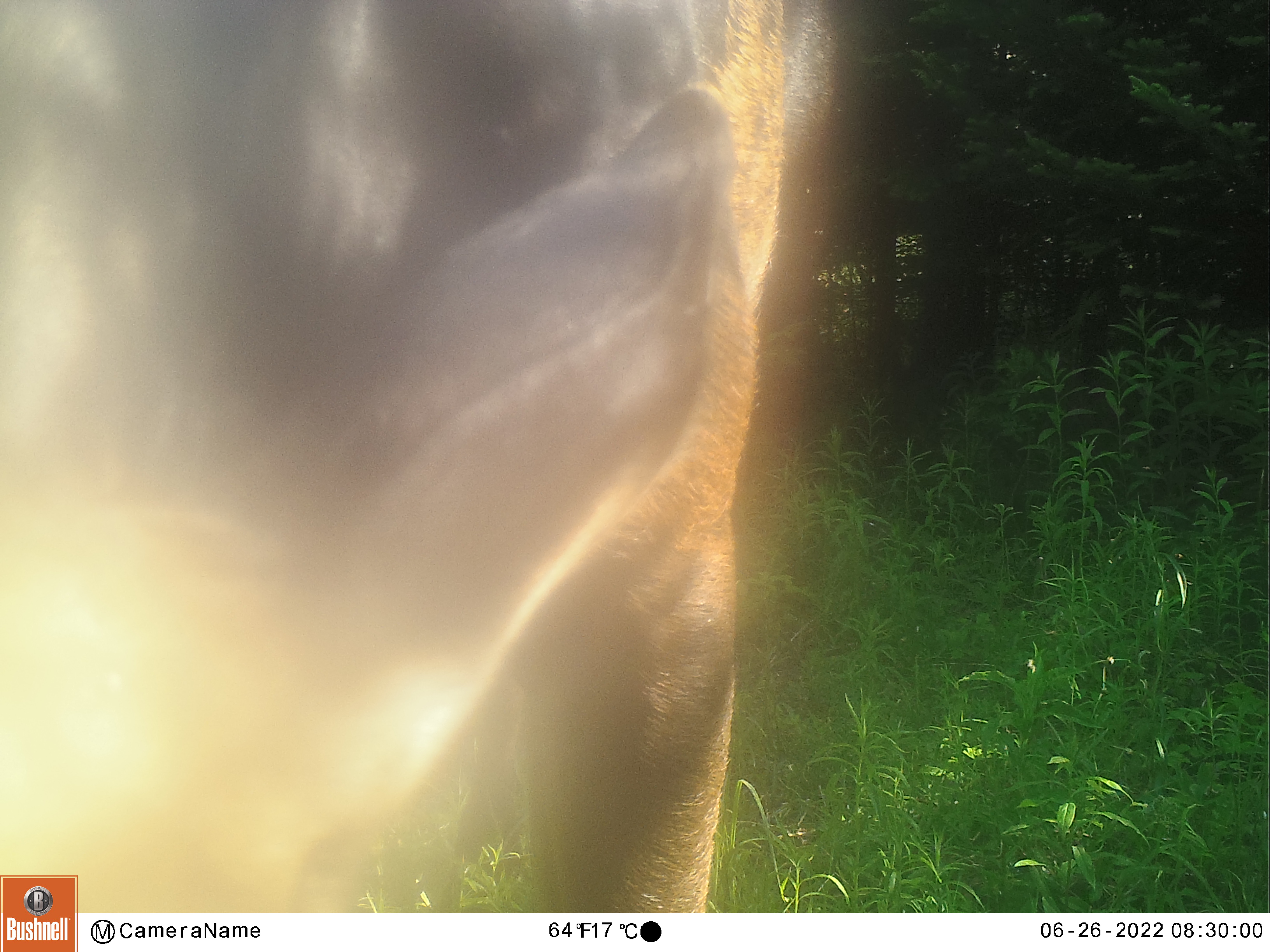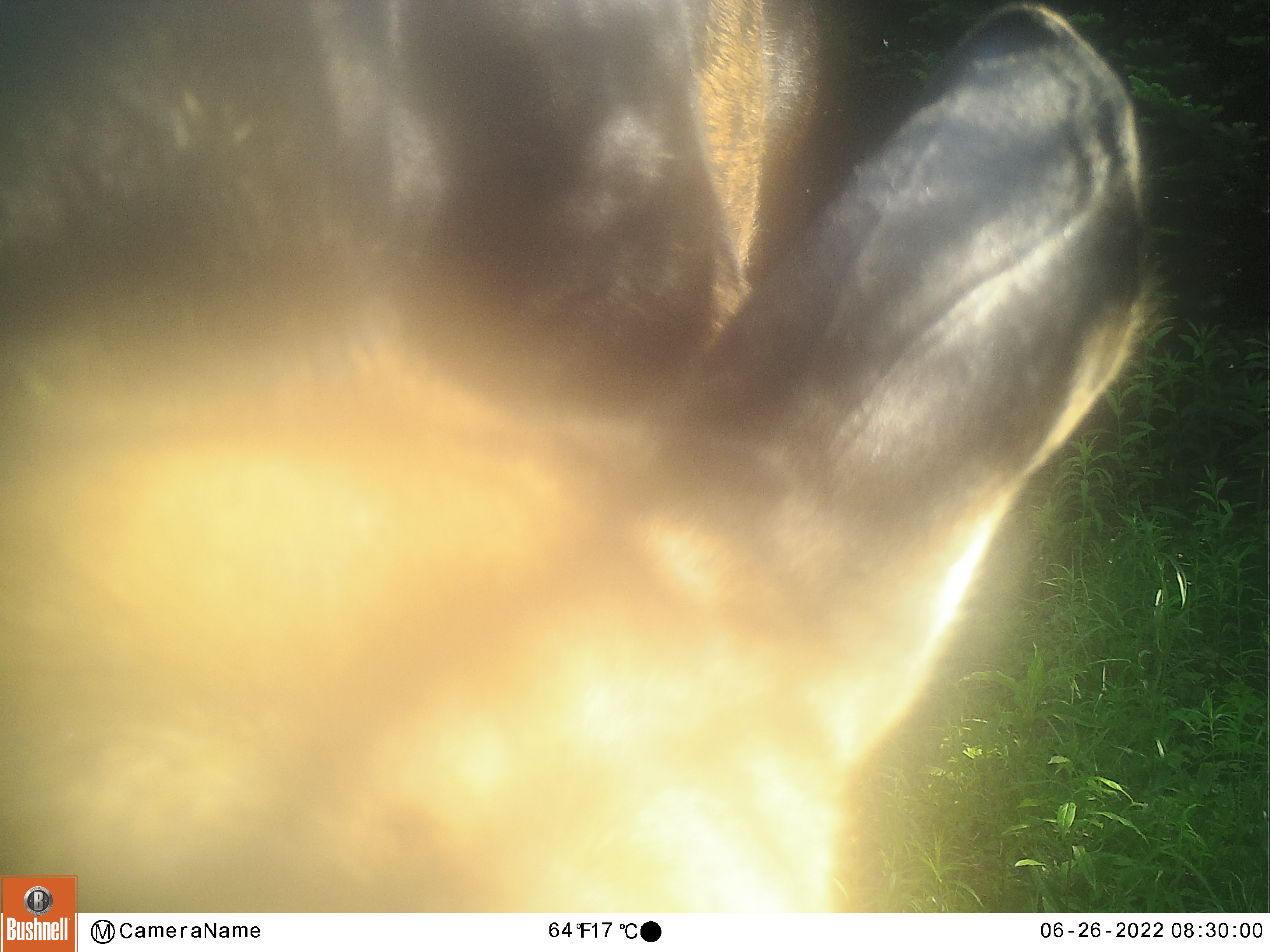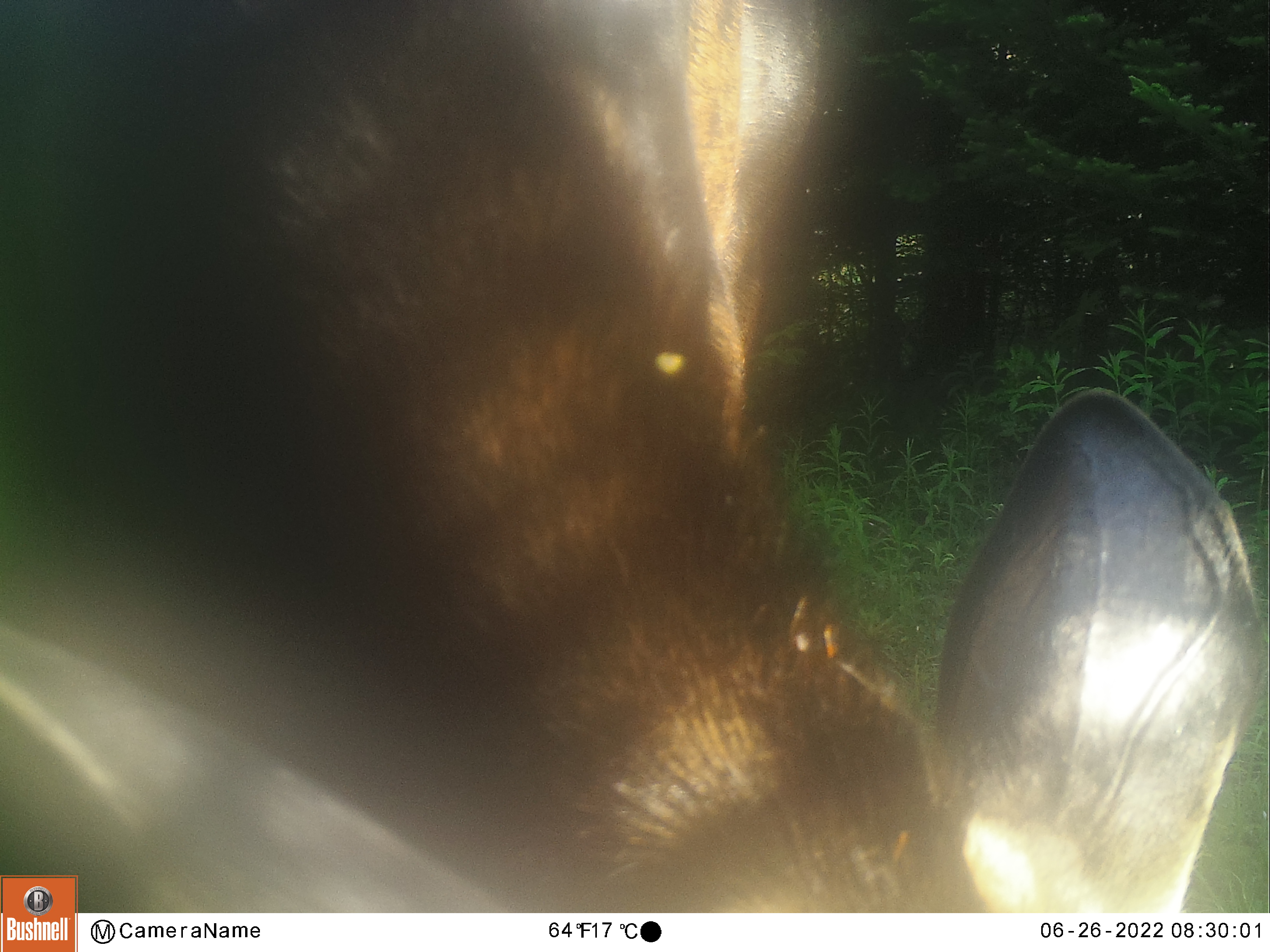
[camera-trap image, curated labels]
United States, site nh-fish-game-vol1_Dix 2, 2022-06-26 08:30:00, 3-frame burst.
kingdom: Animalia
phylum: Chordata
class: Mammalia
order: Artiodactyla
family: Cervidae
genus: Alces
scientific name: Alces alces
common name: moose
Moose (Alces alces).